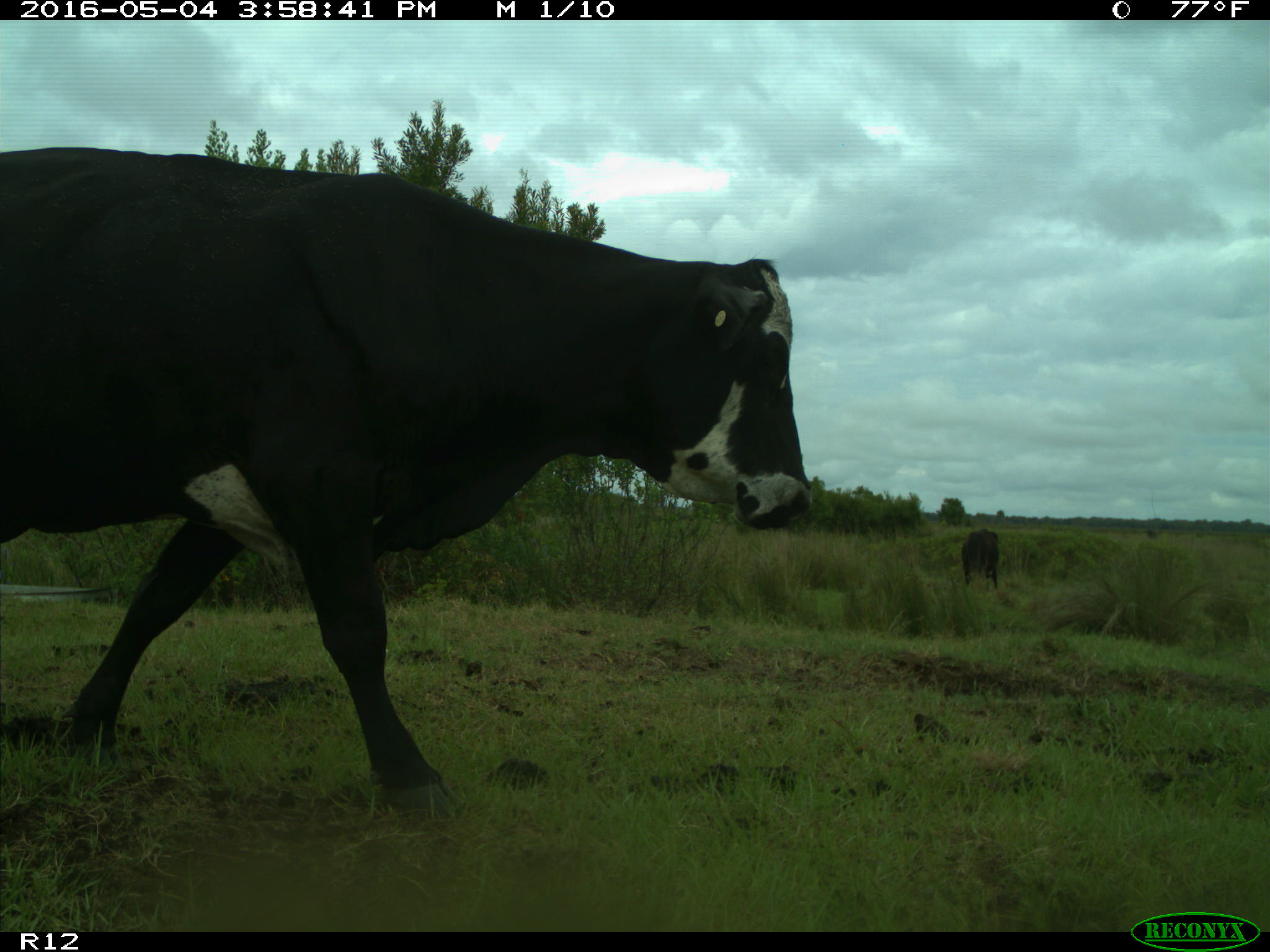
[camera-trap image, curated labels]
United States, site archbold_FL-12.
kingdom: Animalia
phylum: Chordata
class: Mammalia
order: Artiodactyla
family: Bovidae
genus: Bos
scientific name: Bos taurus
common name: domestic cow